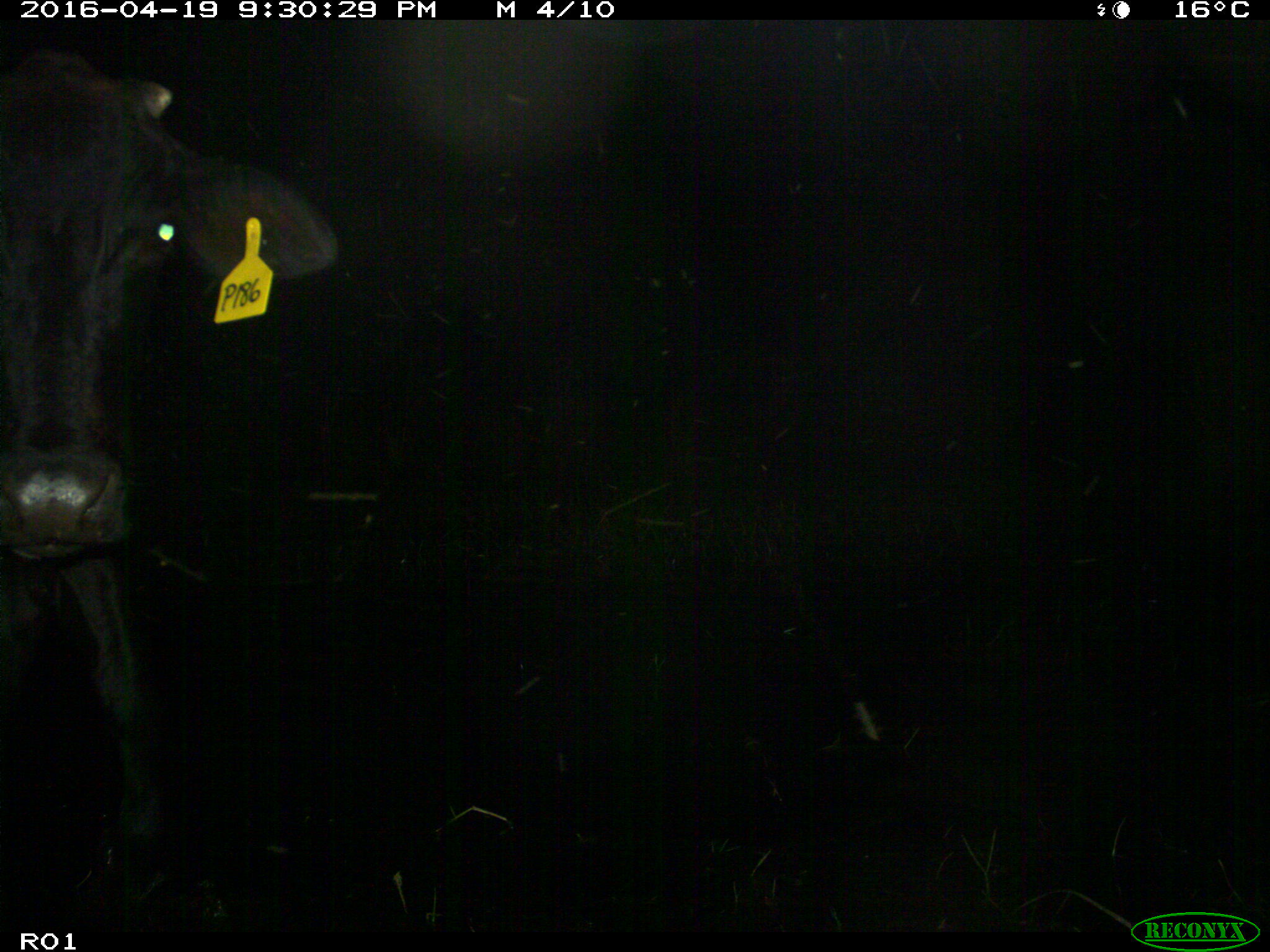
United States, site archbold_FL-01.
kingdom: Animalia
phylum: Chordata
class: Mammalia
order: Artiodactyla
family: Bovidae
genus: Bos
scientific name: Bos taurus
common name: domestic cow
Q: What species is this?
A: Bos taurus (domestic cow).